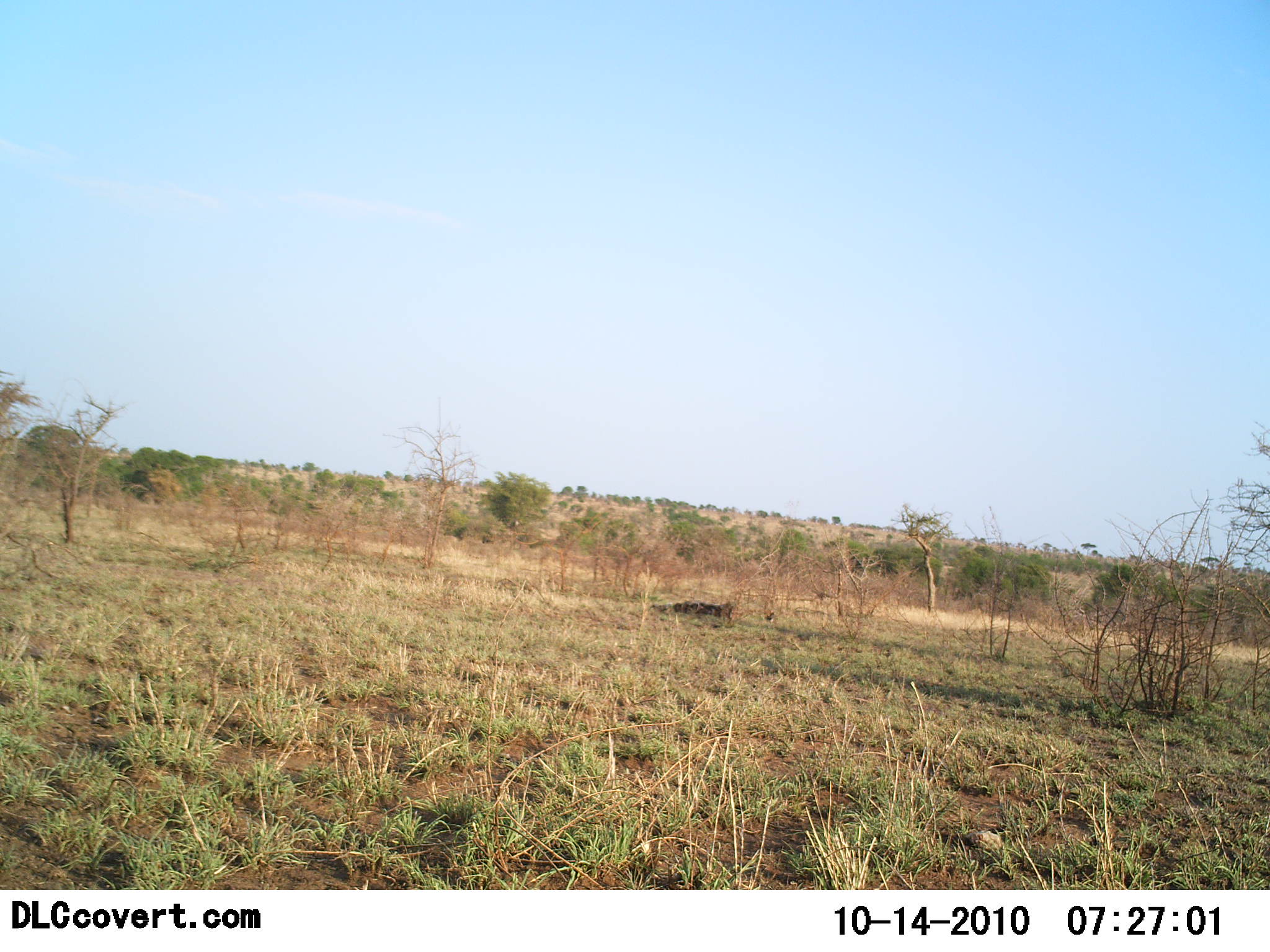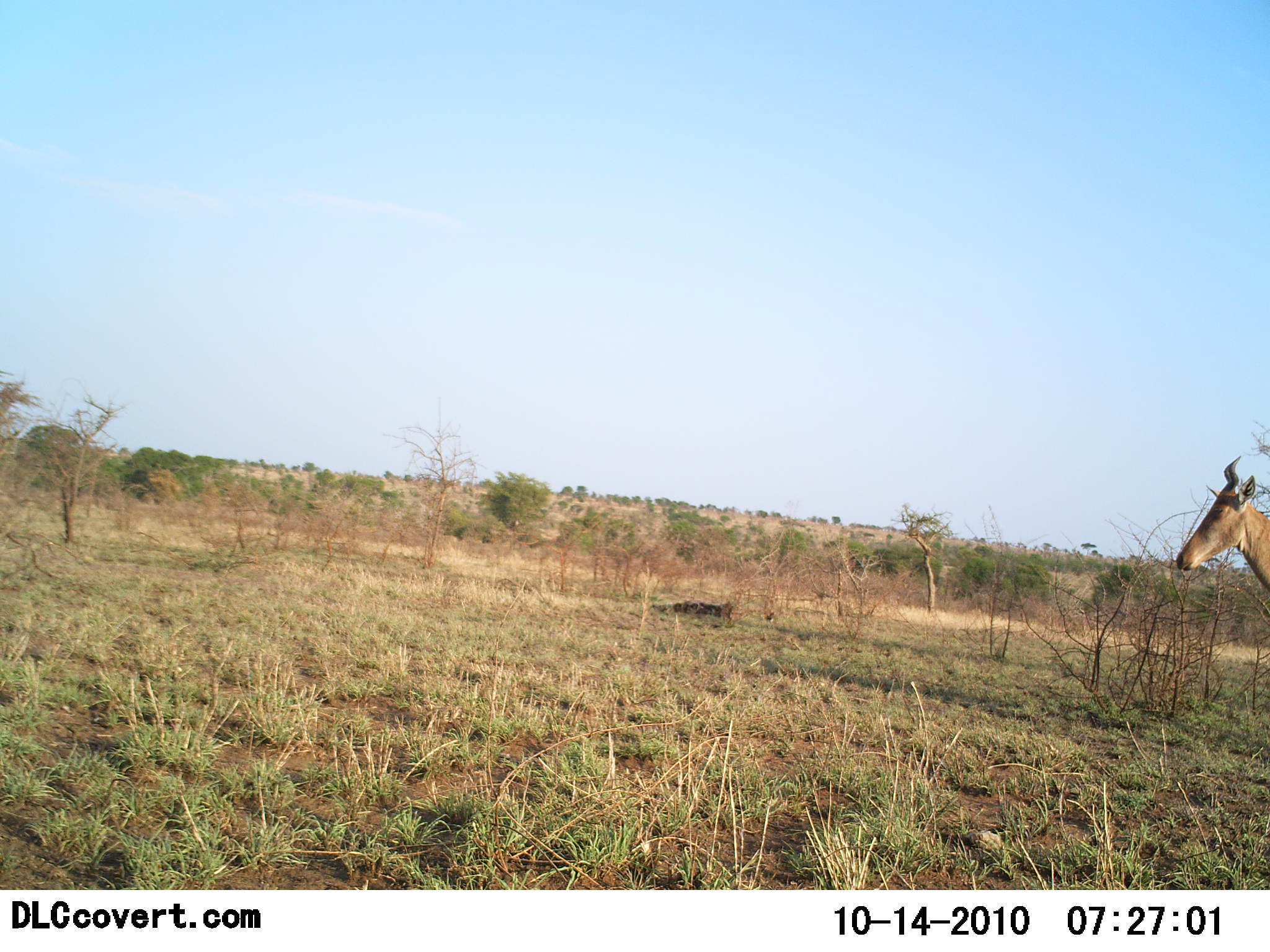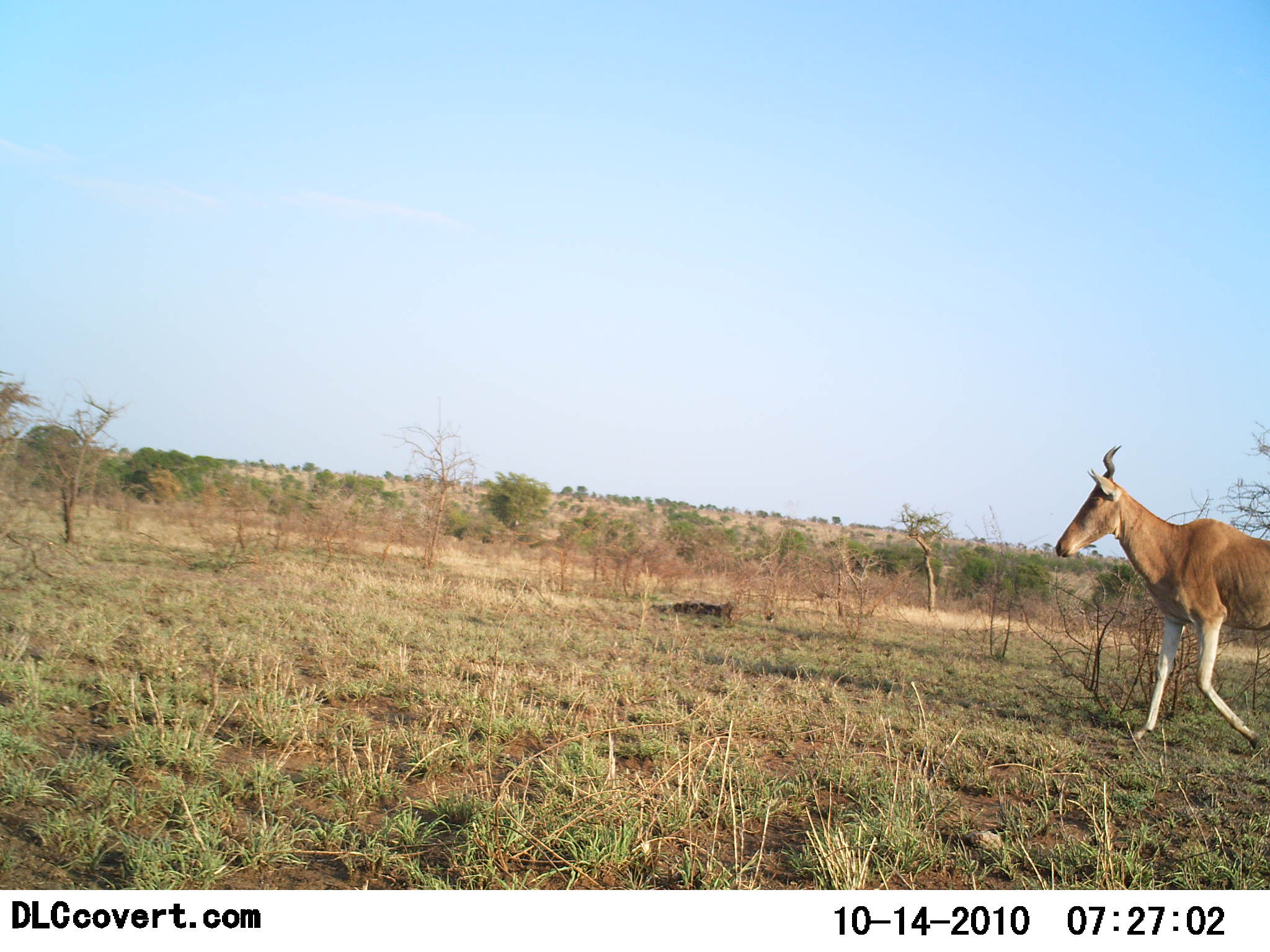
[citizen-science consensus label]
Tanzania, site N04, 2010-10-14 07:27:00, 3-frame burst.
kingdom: Animalia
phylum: Chordata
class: Mammalia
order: Artiodactyla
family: Bovidae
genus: Alcelaphus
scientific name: Alcelaphus buselaphus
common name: hartebeest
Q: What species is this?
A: Hartebeest (Alcelaphus buselaphus).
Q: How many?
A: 1.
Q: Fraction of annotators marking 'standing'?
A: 10%.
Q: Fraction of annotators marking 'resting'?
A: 0%.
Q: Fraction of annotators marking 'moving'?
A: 90%.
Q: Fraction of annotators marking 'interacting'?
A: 0%.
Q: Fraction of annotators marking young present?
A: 0%.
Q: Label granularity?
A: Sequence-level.